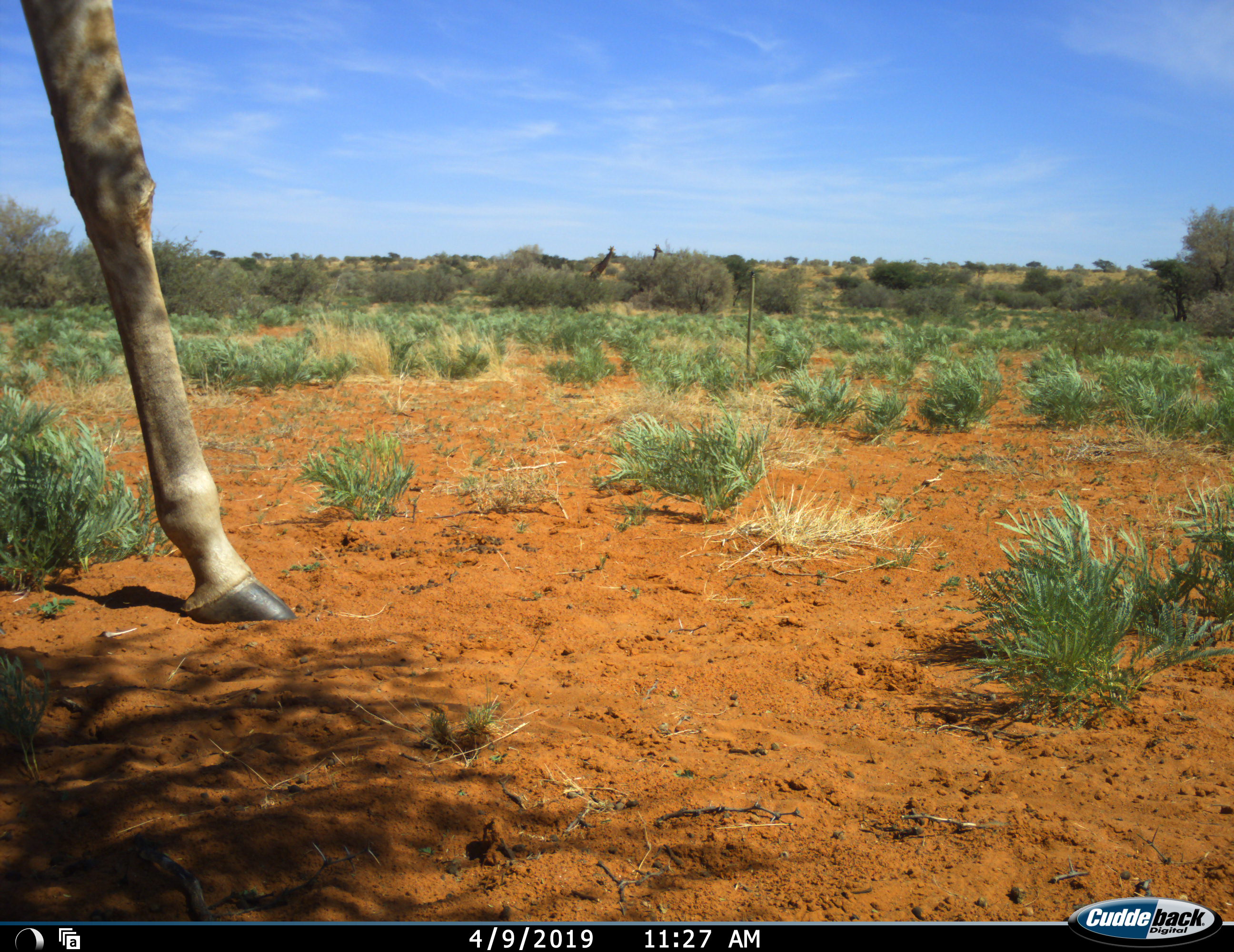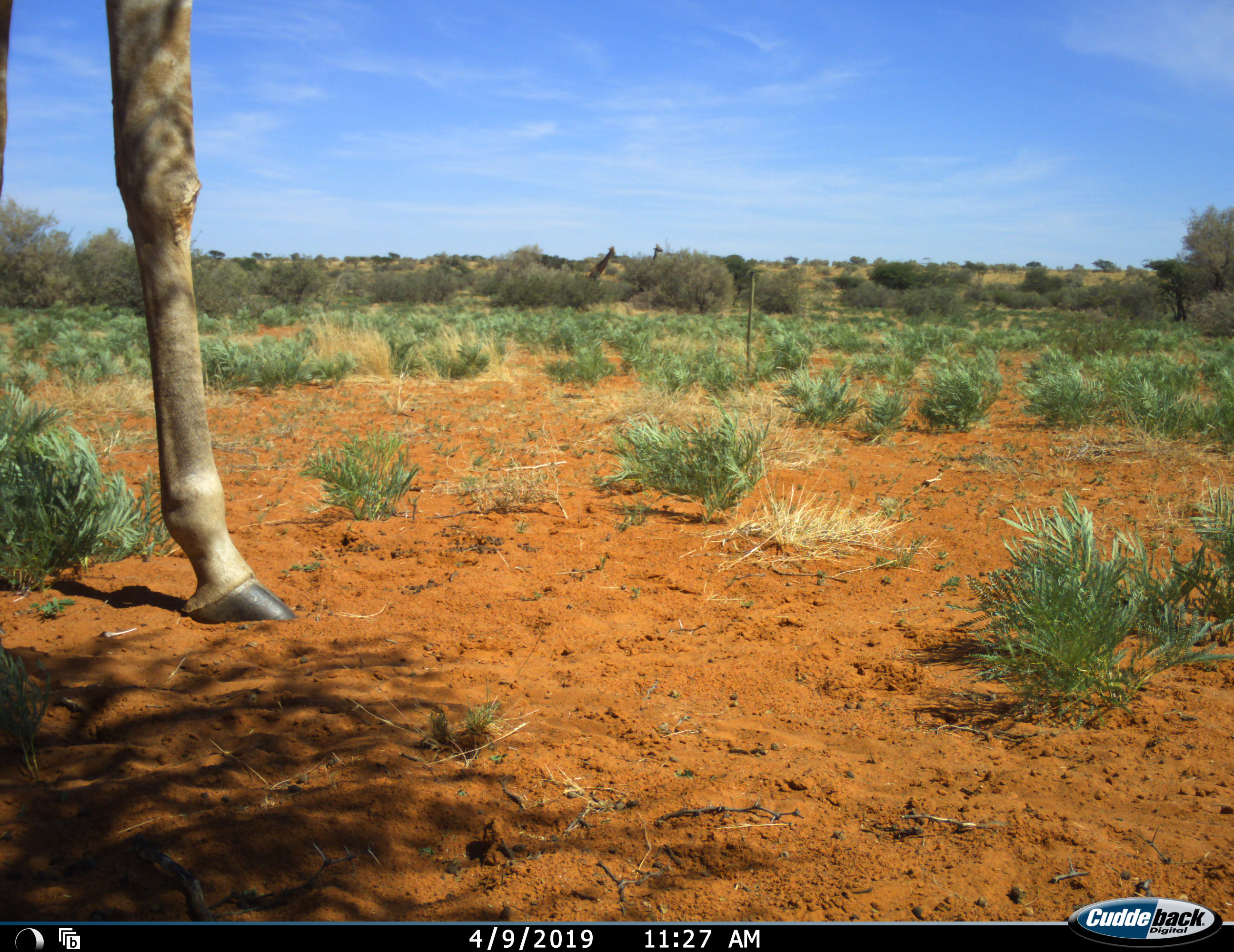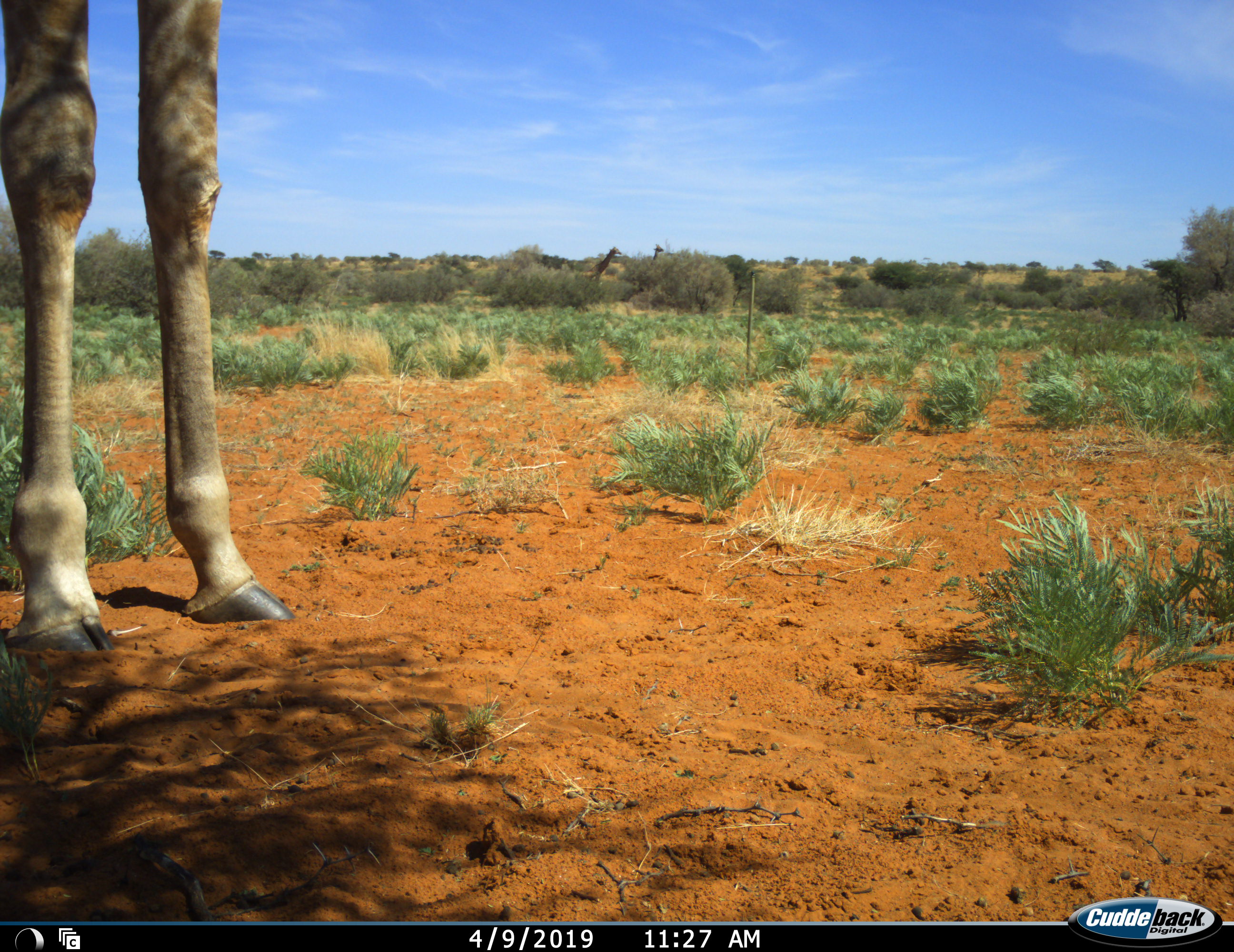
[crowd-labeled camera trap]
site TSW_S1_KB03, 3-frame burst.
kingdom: Animalia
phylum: Chordata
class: Mammalia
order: Artiodactyla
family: Giraffidae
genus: Giraffa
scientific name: Giraffa camelopardalis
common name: giraffe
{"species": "giraffe (Giraffa camelopardalis)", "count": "3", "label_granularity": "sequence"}